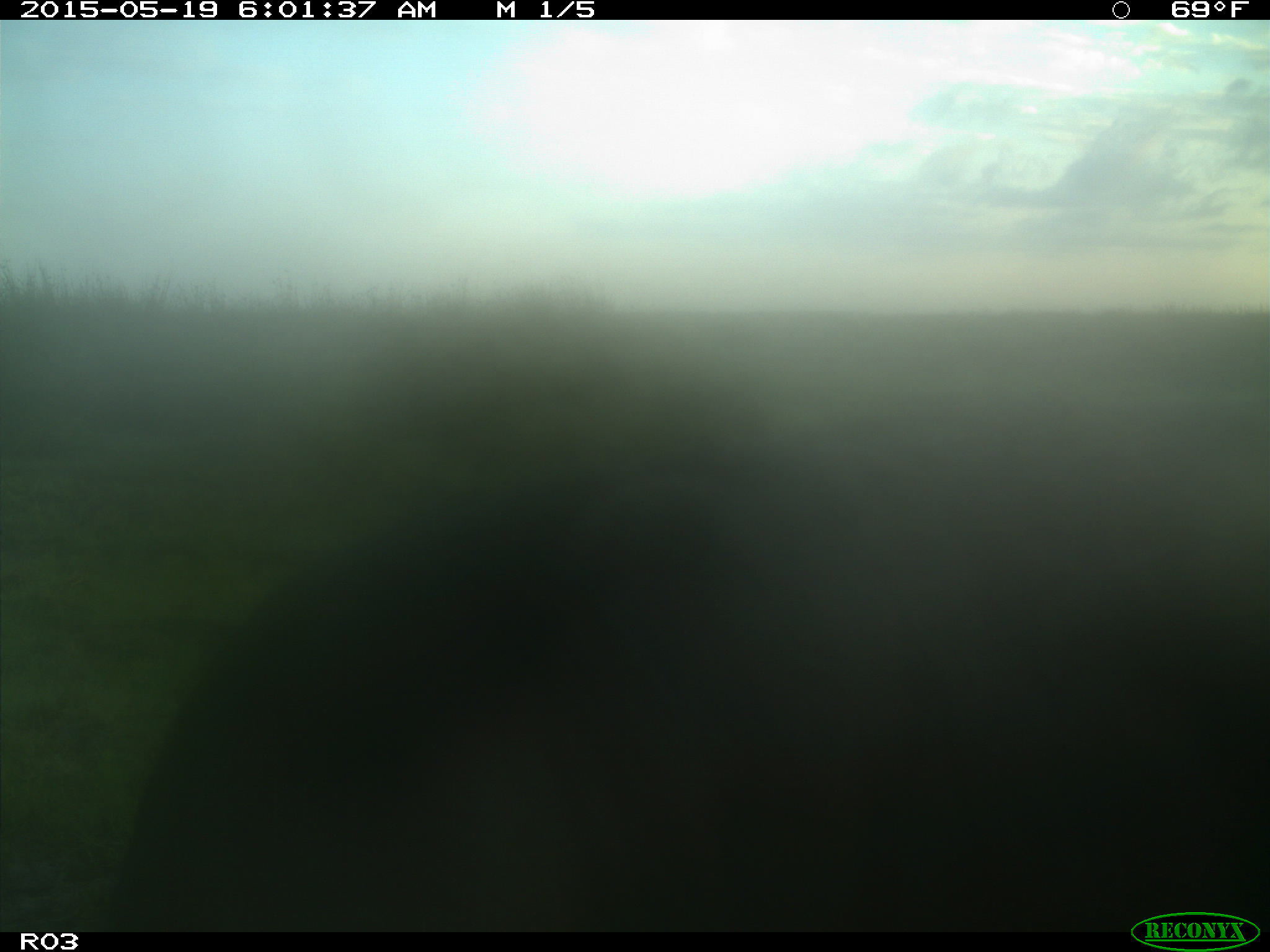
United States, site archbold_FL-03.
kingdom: Animalia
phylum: Chordata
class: Mammalia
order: Artiodactyla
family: Bovidae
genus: Bos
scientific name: Bos taurus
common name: domestic cow